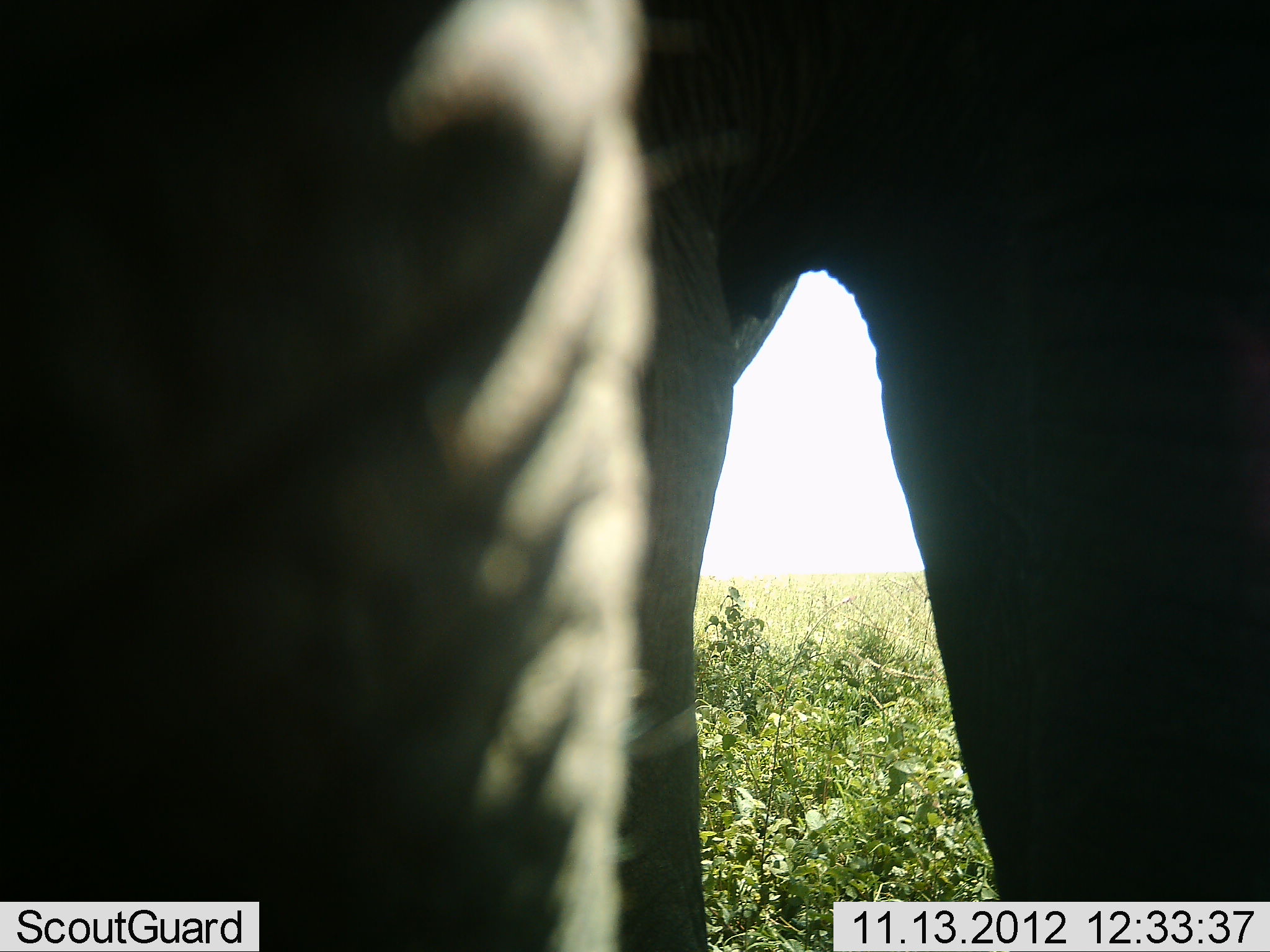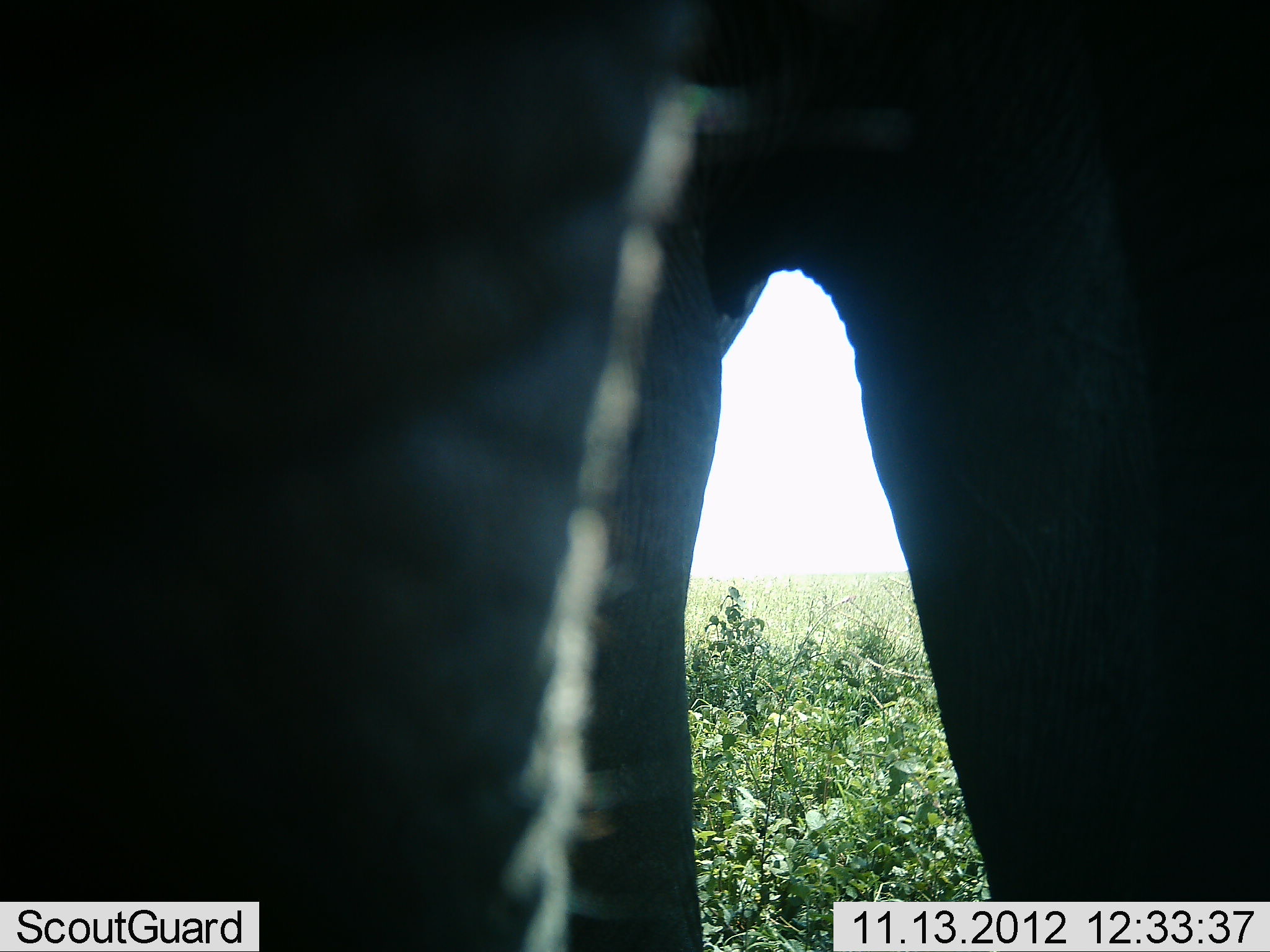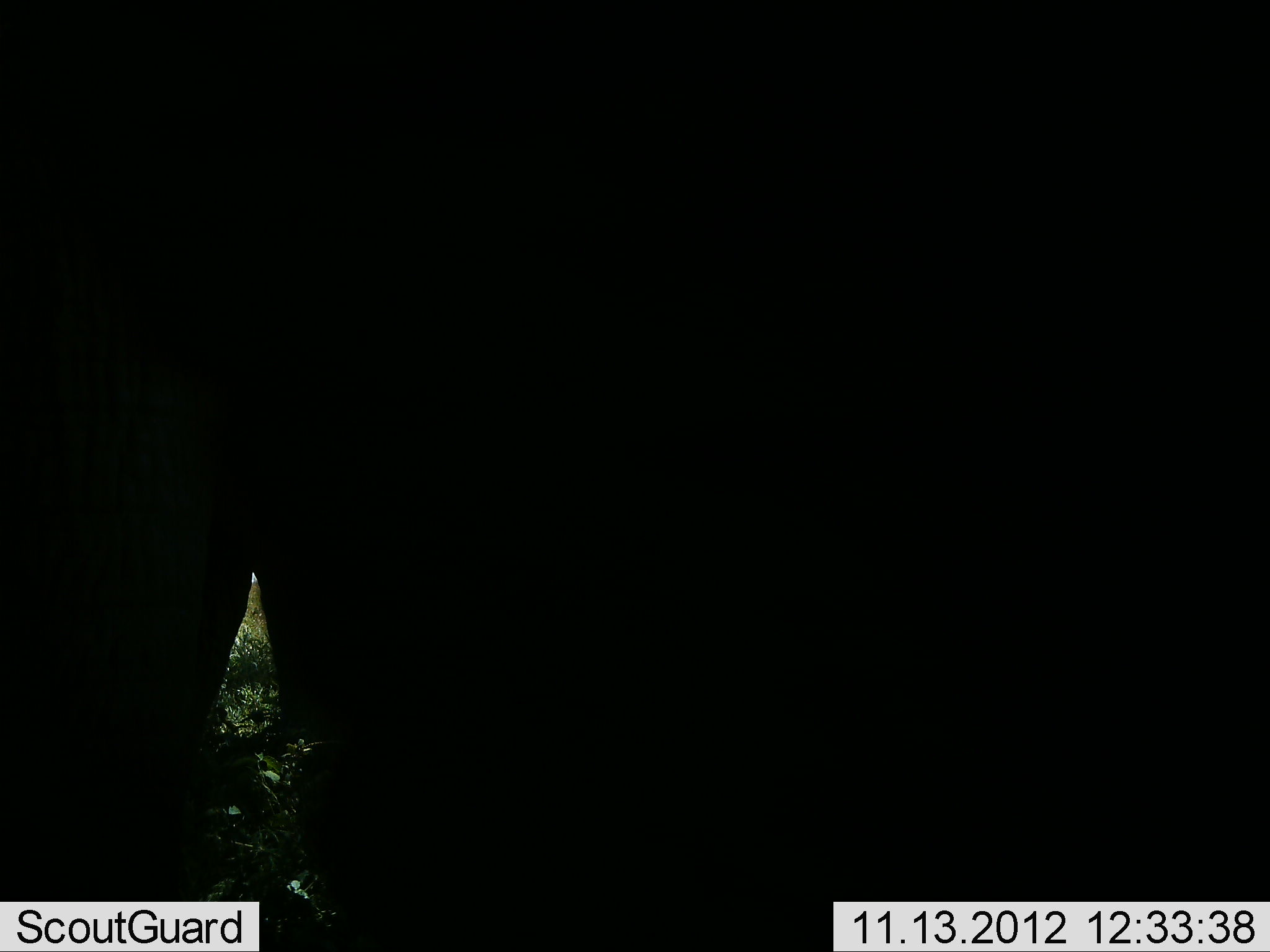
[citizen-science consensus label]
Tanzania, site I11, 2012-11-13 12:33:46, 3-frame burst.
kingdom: Animalia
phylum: Chordata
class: Mammalia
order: Proboscidea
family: Elephantidae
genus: Loxodonta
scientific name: Loxodonta africana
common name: african bush elephant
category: elephant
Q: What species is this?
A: Elephant (african bush elephant) (Loxodonta africana).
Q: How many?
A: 1.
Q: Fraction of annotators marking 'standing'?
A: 70%.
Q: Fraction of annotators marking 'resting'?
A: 0%.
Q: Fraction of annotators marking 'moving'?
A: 20%.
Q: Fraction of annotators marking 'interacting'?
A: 10%.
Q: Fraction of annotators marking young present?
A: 0%.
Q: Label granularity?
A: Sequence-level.